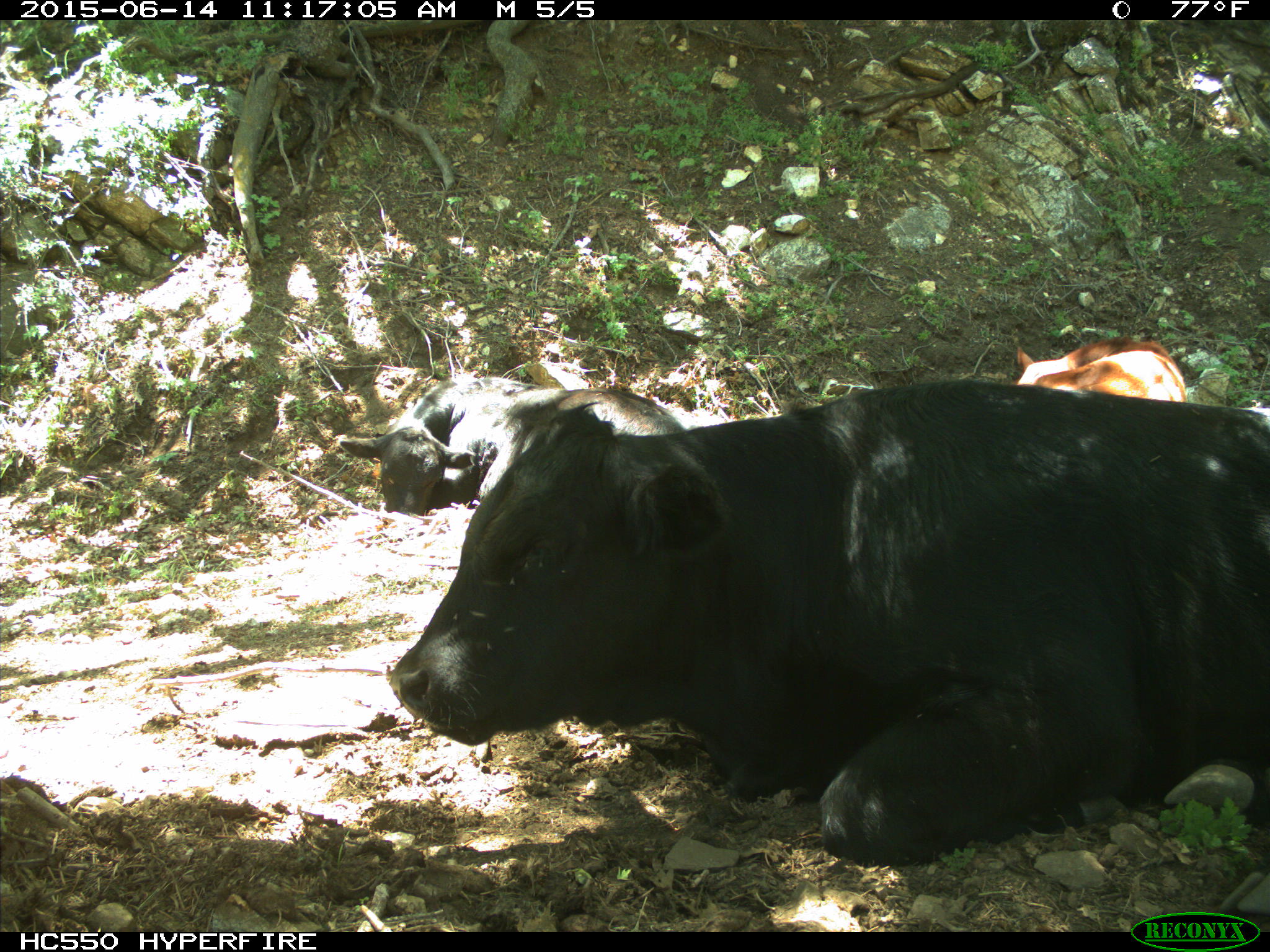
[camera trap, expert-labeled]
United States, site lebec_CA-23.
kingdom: Animalia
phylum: Chordata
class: Mammalia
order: Artiodactyla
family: Bovidae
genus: Bos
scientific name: Bos taurus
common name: domestic cow